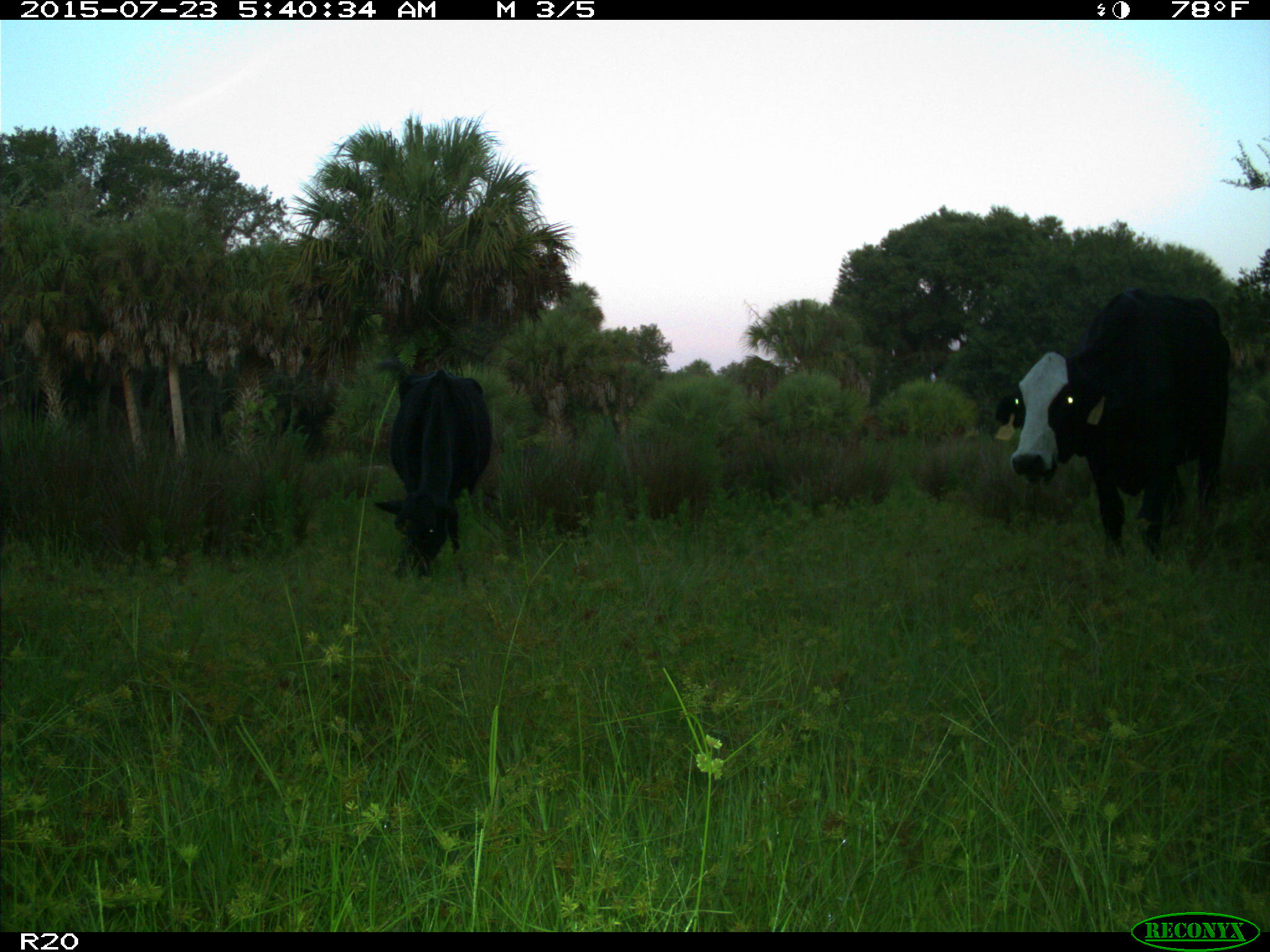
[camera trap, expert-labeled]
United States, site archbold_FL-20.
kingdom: Animalia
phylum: Chordata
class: Mammalia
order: Artiodactyla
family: Bovidae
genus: Bos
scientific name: Bos taurus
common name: domestic cow